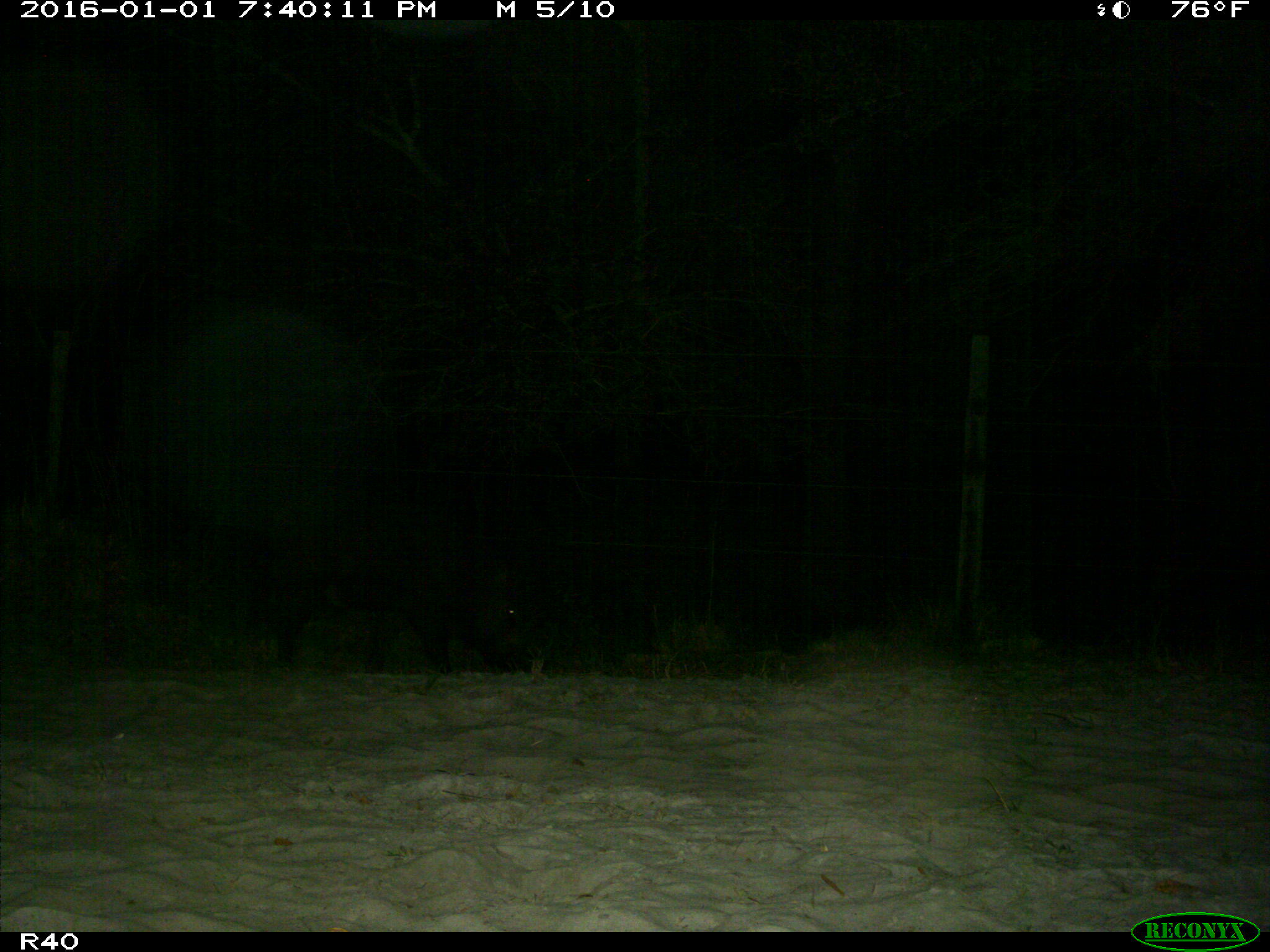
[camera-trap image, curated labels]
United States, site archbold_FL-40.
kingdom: Animalia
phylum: Chordata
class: Mammalia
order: Artiodactyla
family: Suidae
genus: Sus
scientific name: Sus scrofa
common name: wild boar